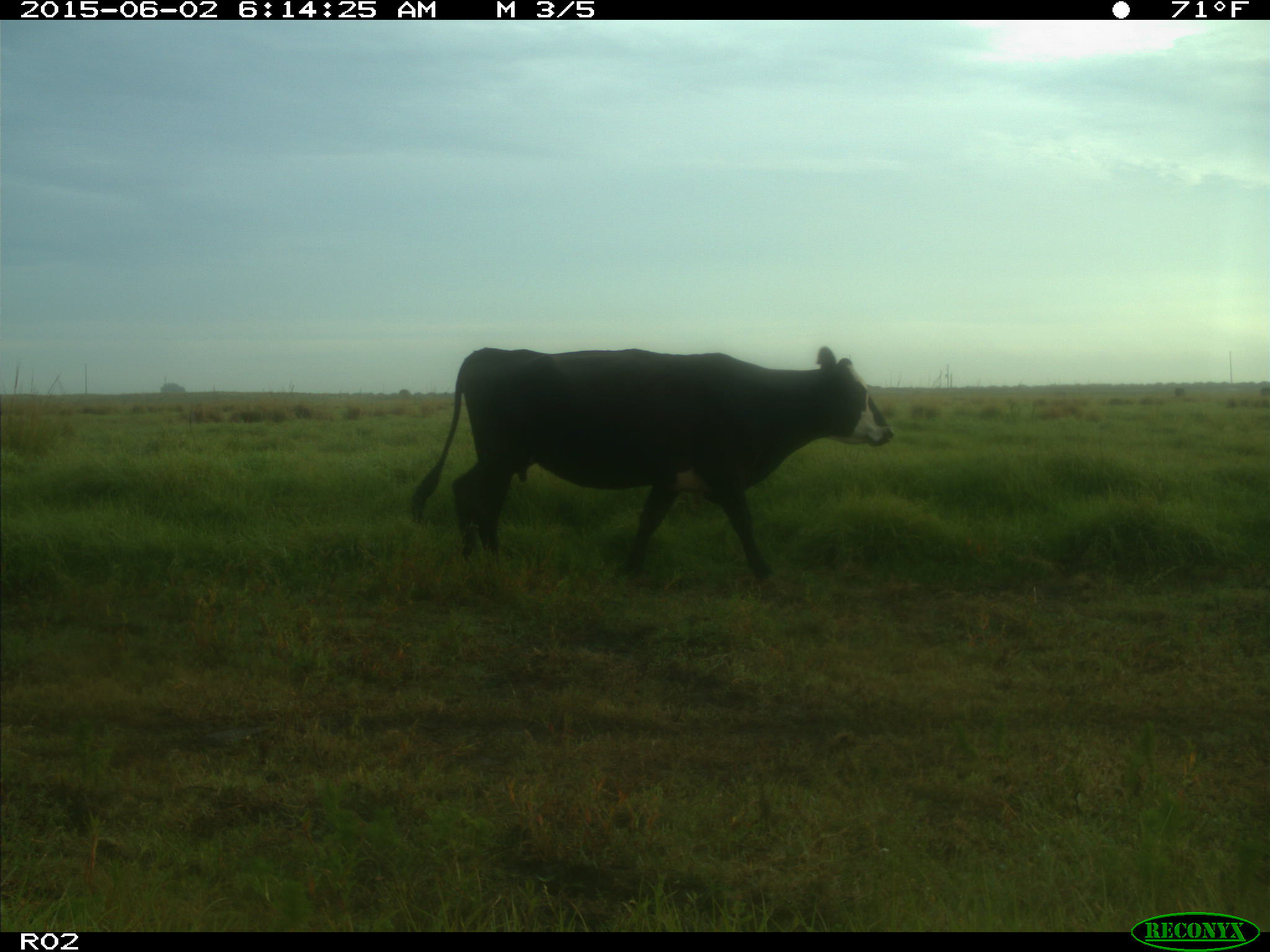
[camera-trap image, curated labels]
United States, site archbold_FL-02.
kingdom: Animalia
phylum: Chordata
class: Mammalia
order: Artiodactyla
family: Bovidae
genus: Bos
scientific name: Bos taurus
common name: domestic cow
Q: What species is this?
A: Bos taurus (domestic cow).